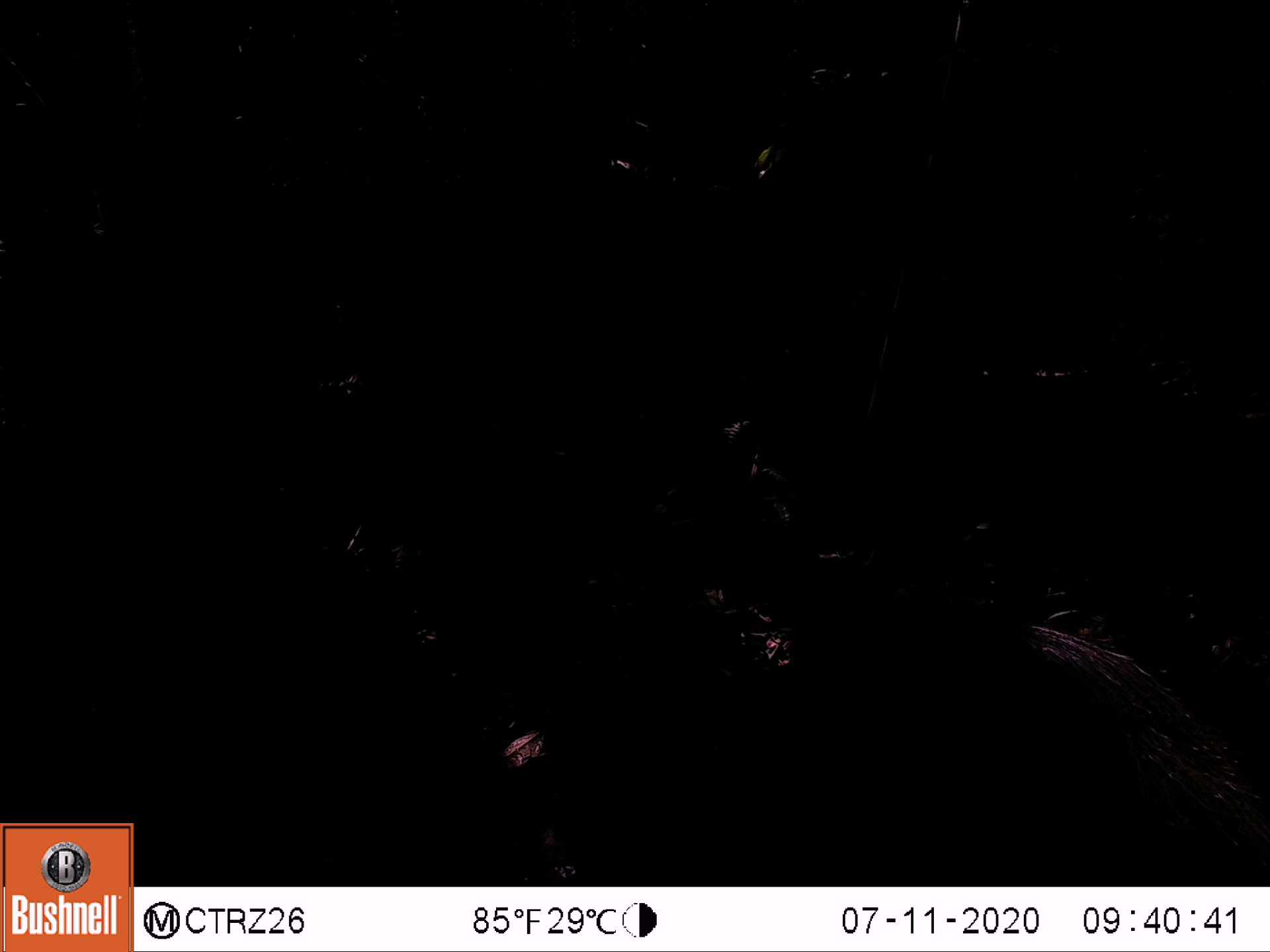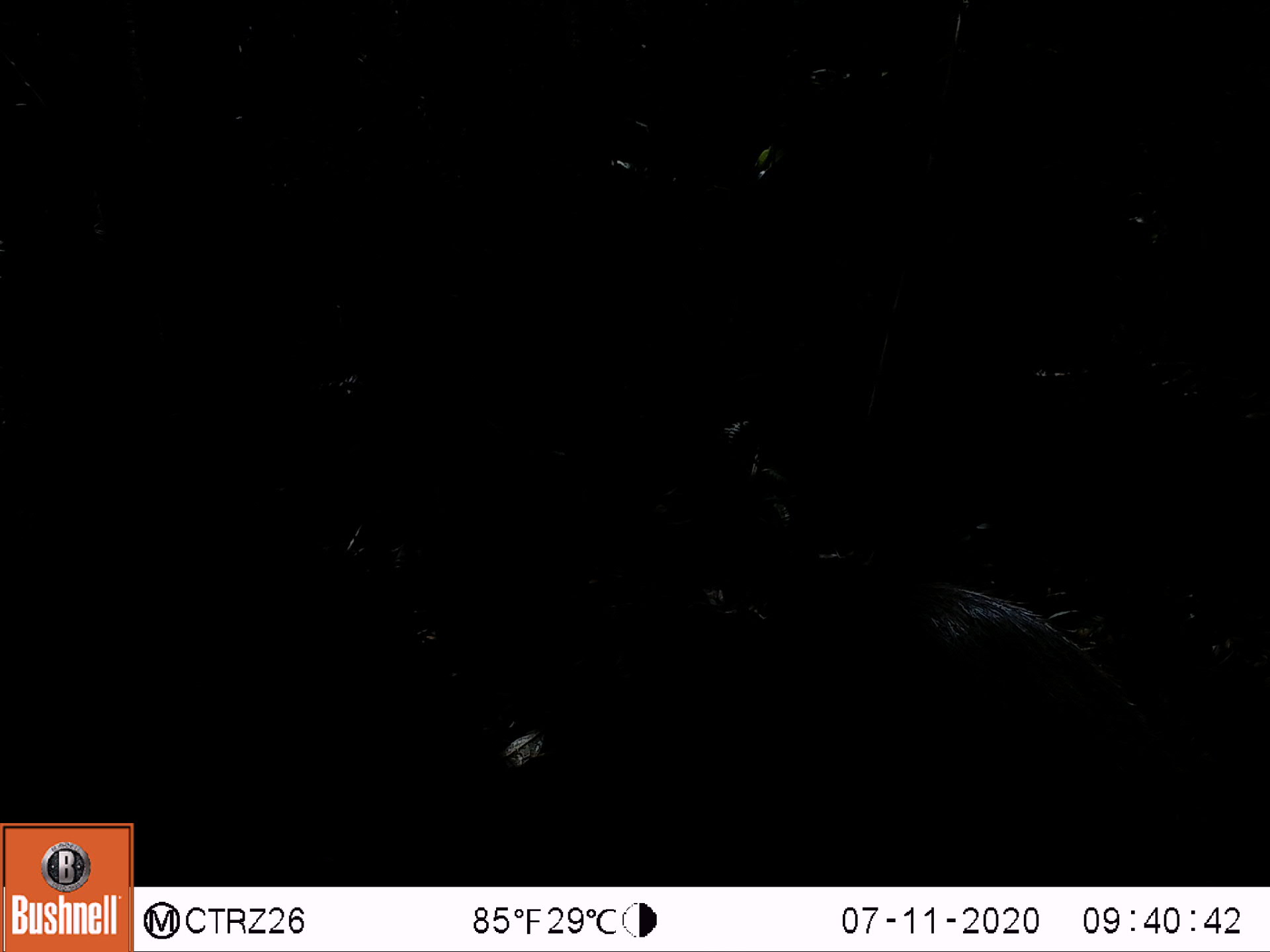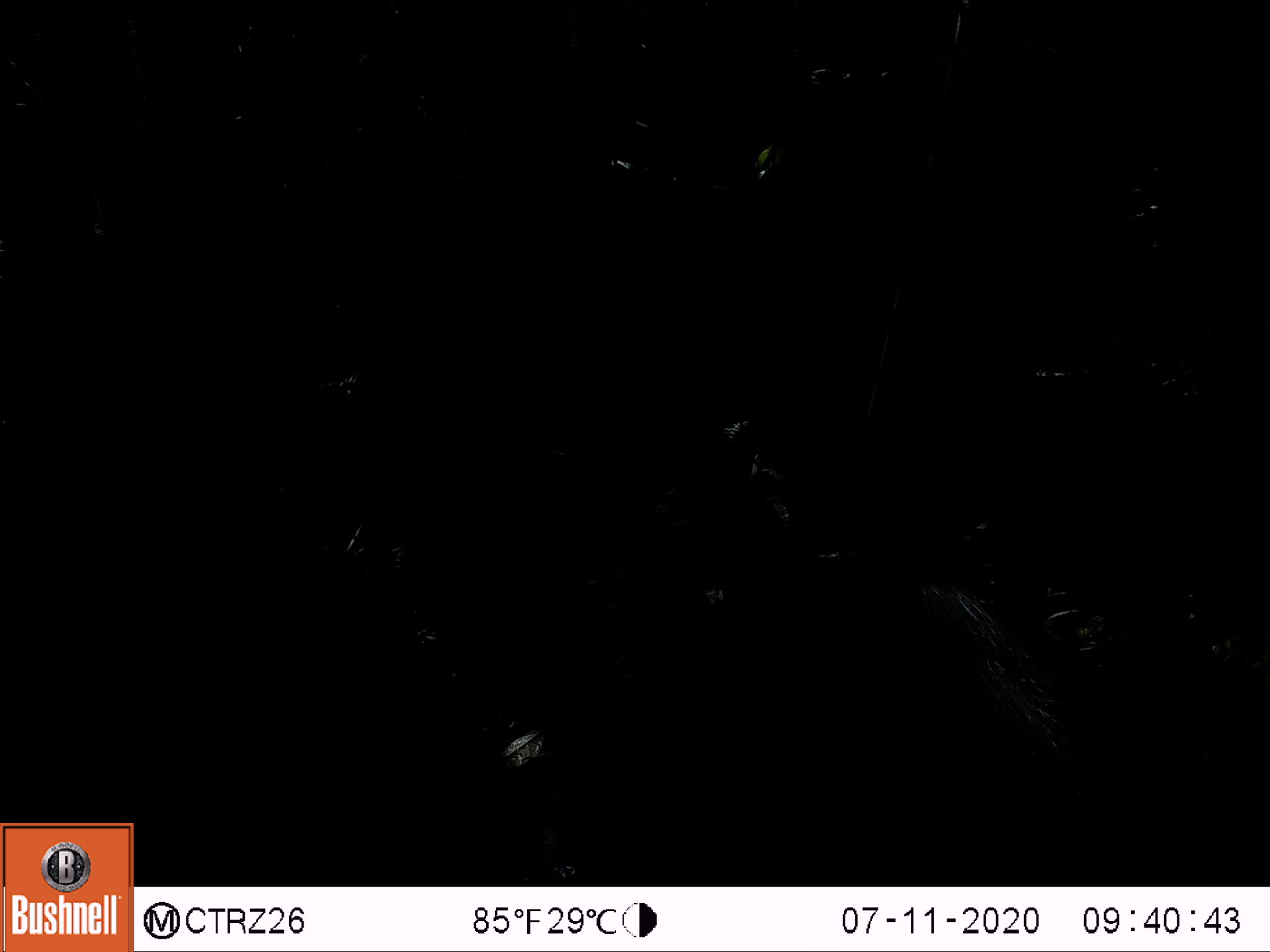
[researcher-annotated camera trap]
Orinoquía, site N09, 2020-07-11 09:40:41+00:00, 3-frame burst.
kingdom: Animalia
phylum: Chordata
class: Mammalia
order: Artiodactyla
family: Tayassuidae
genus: Pecari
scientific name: Pecari tajacu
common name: collared peccary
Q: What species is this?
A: Collared peccary (Pecari tajacu).